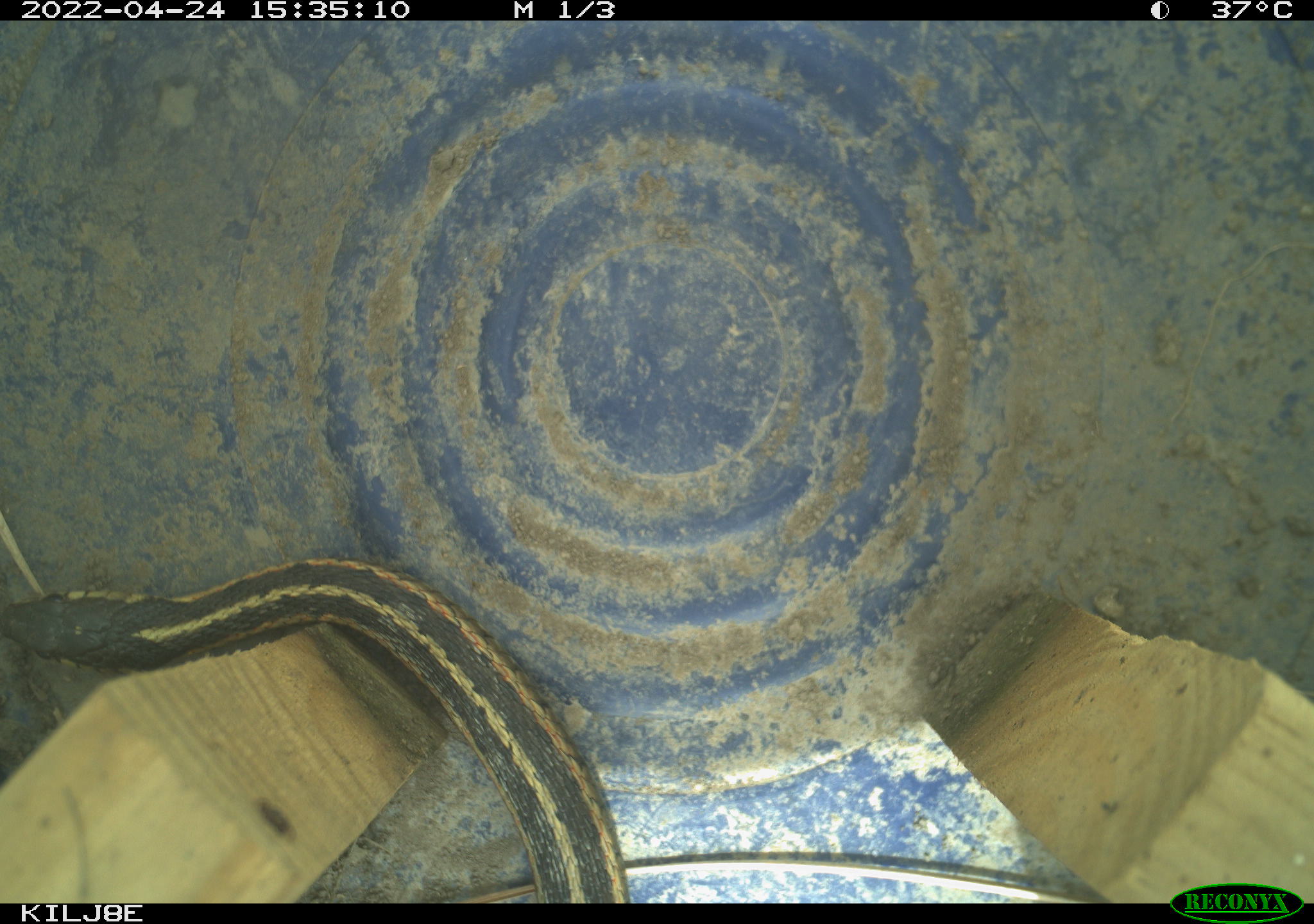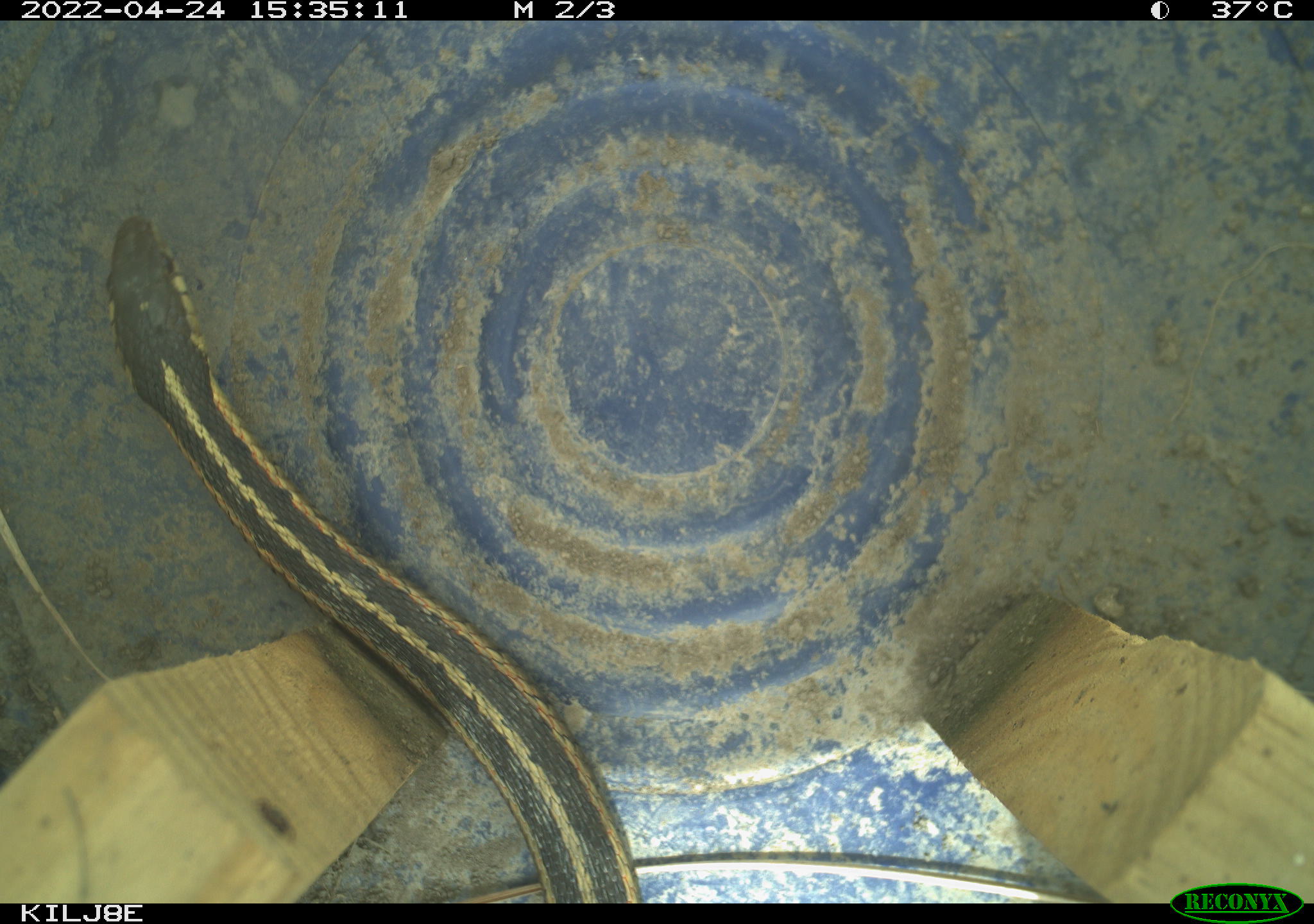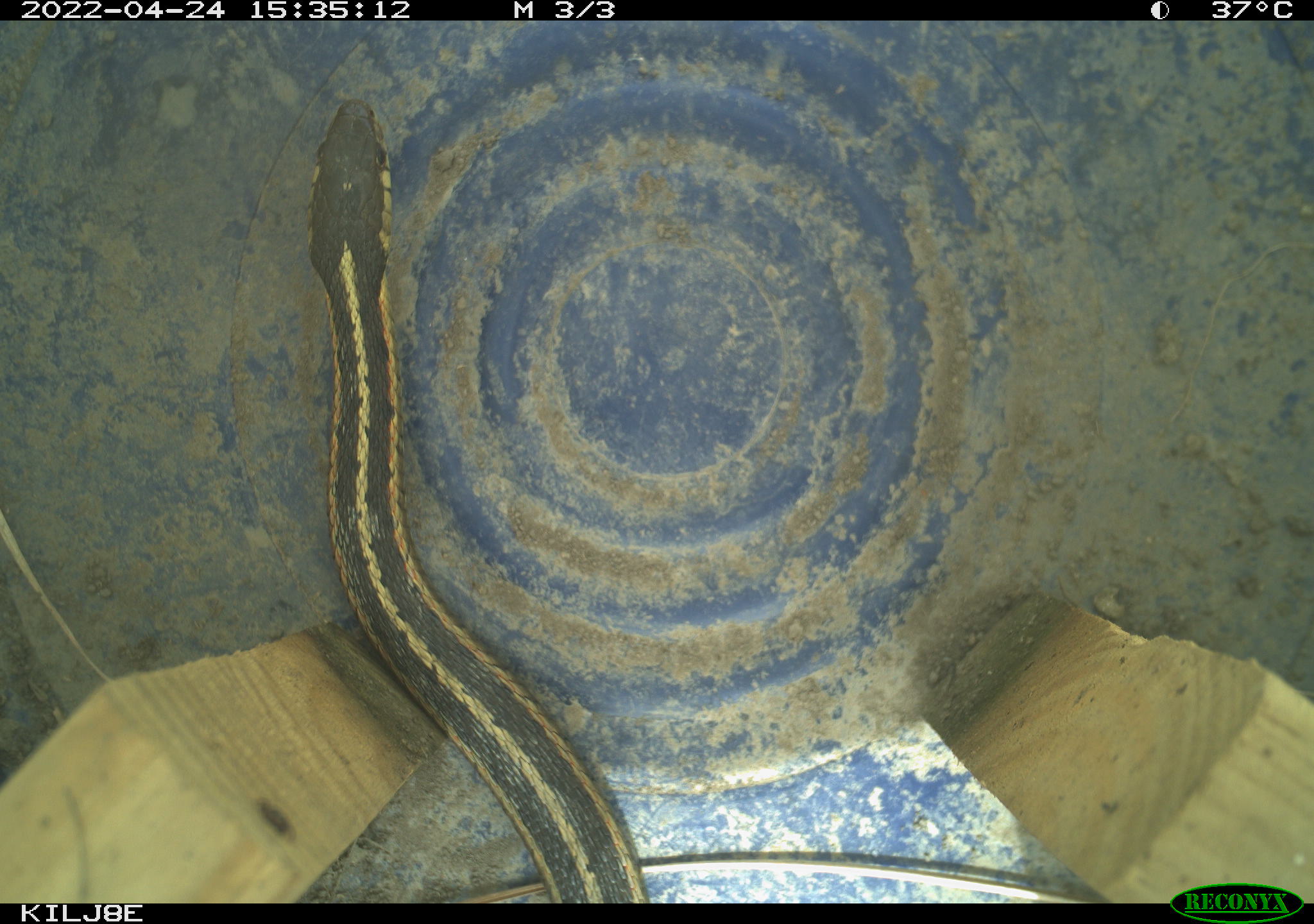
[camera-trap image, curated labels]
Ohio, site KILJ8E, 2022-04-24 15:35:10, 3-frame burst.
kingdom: Animalia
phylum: Chordata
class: Reptilia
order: Squamata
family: Colubridae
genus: Thamnophis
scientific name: Thamnophis sirtalis sirtalis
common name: eastern gartersnake